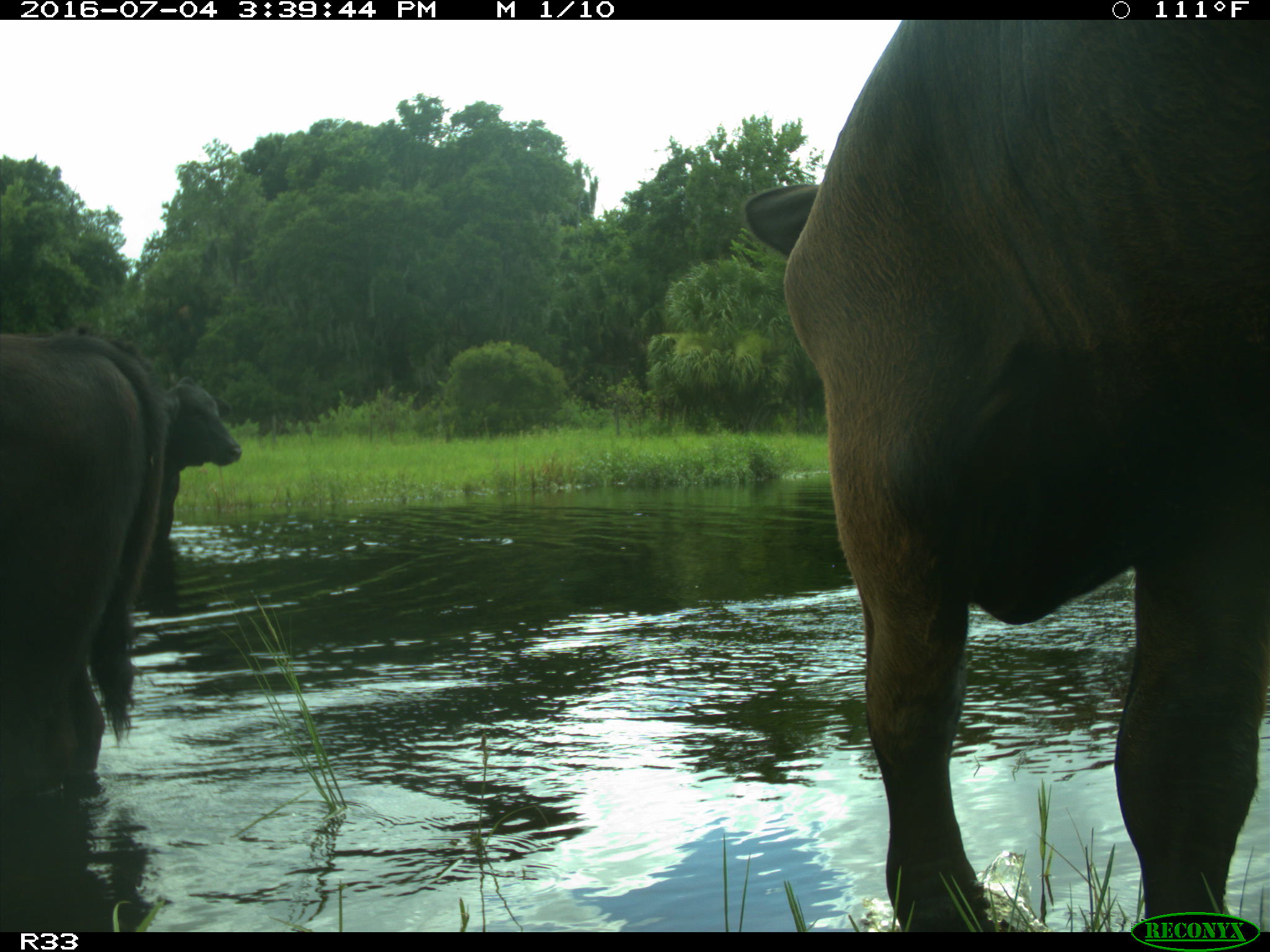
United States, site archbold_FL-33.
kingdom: Animalia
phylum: Chordata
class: Mammalia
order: Artiodactyla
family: Bovidae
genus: Bos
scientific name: Bos taurus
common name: domestic cow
Bos taurus (domestic cow).